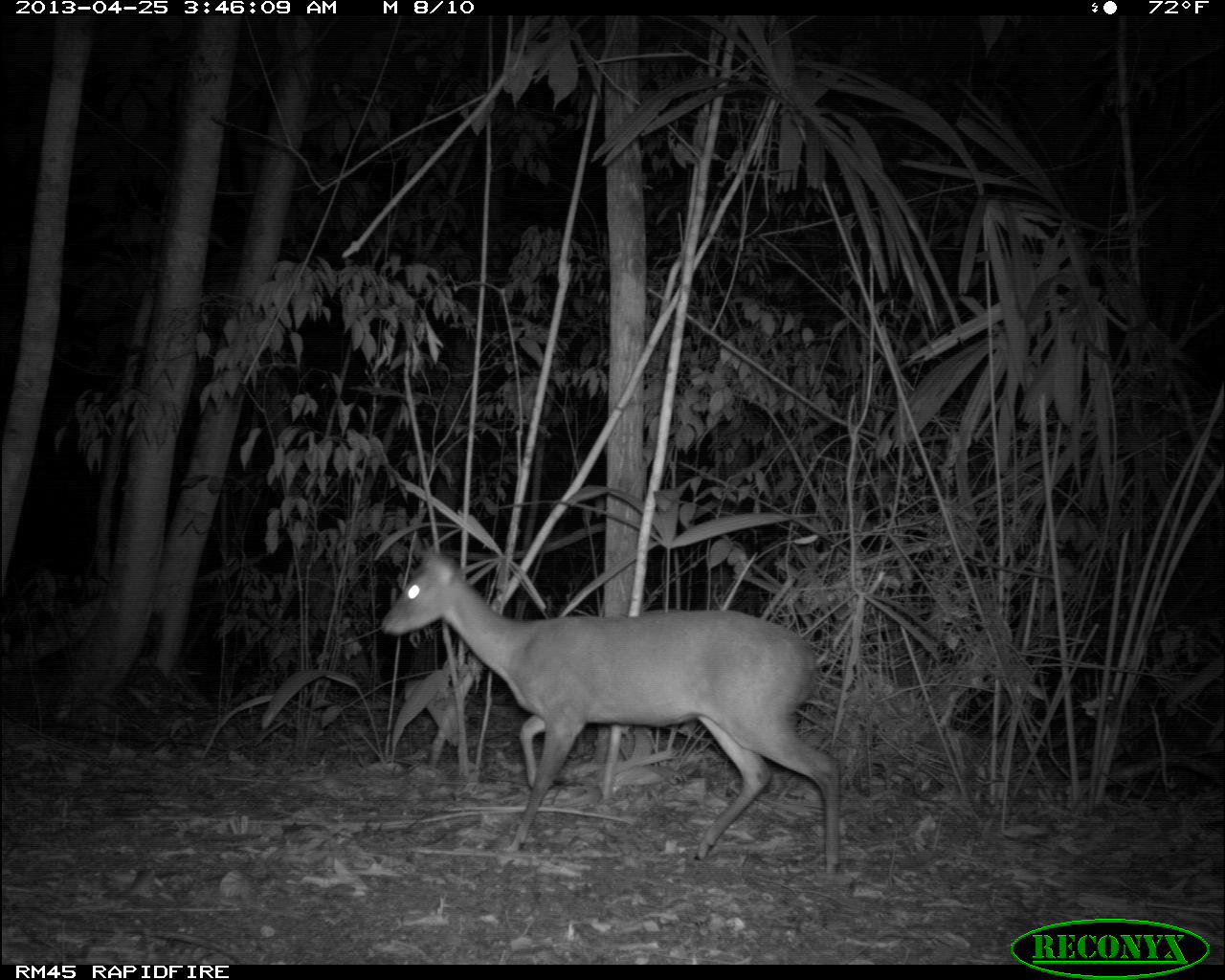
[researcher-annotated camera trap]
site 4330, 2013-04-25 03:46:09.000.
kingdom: Animalia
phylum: Chordata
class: Mammalia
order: Artiodactyla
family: Cervidae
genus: Mazama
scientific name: Mazama temama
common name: central american red brocket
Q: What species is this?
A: Mazama temama (central american red brocket).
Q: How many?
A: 1.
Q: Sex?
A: Male.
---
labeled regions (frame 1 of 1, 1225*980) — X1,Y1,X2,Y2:
mazama temama: 379,545,839,876